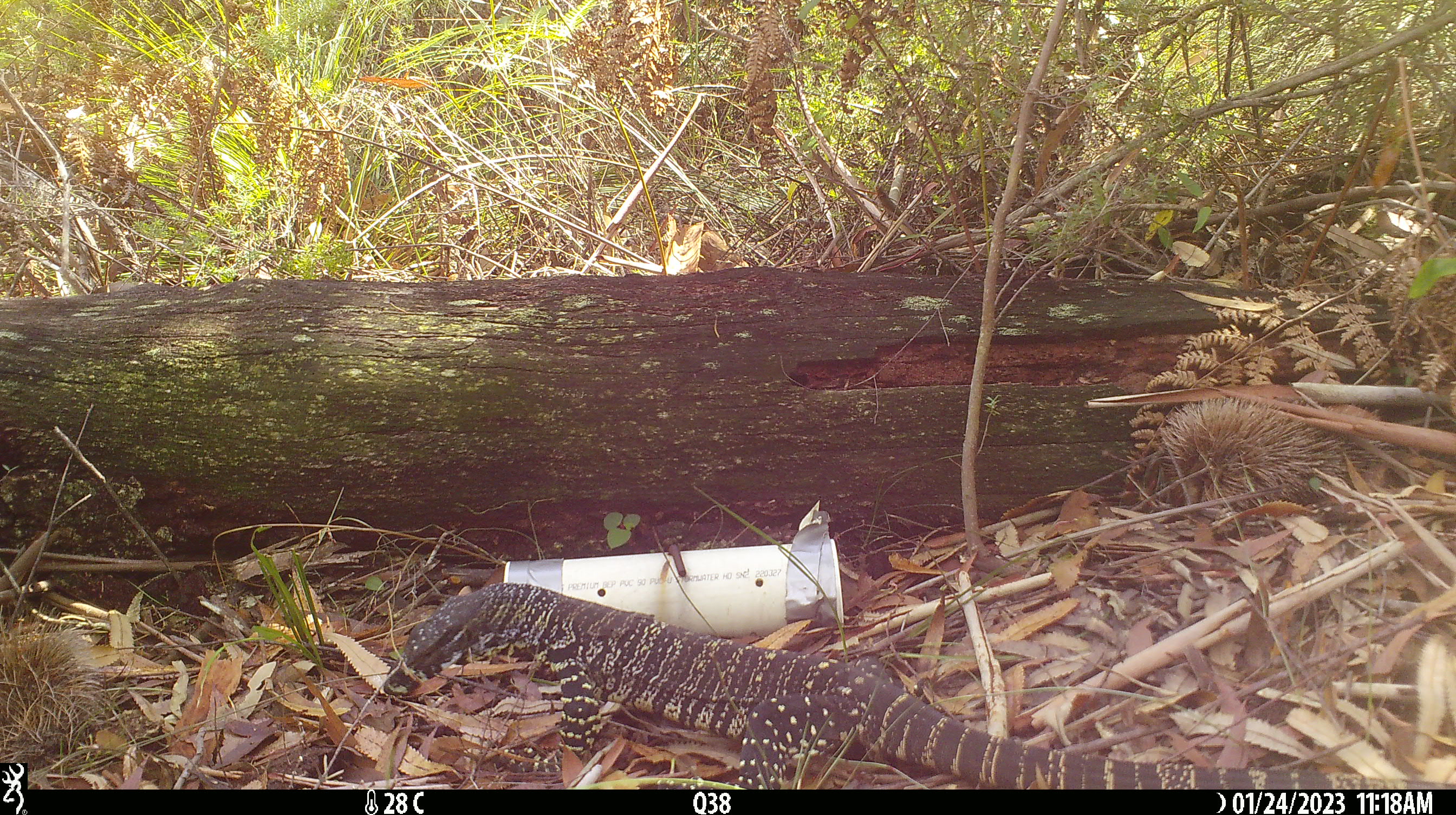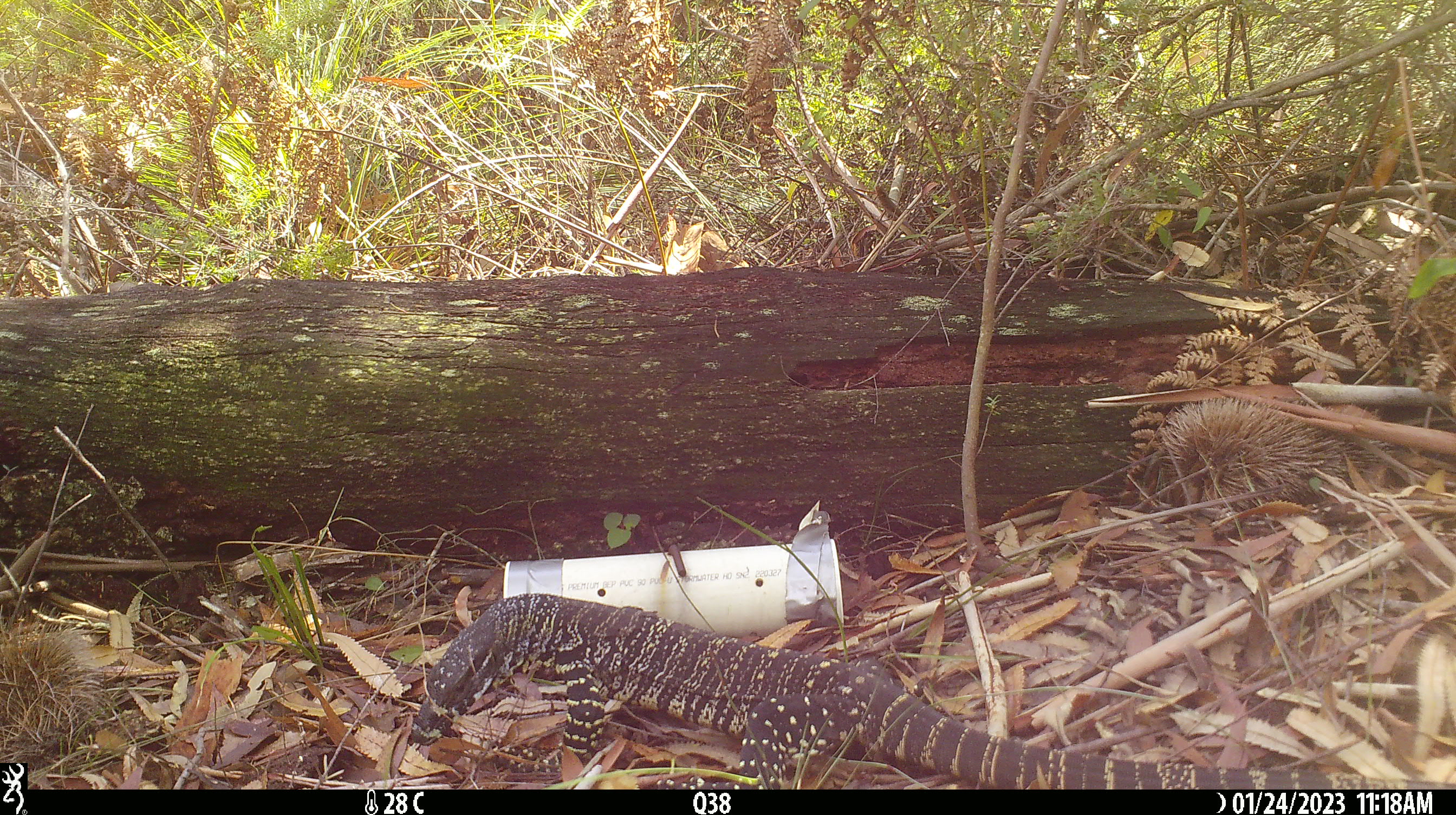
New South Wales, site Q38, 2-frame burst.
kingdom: Animalia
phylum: Chordata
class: Reptilia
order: Squamata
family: Varanidae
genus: Varanus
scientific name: Varanus varius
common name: lace monitor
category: goanna